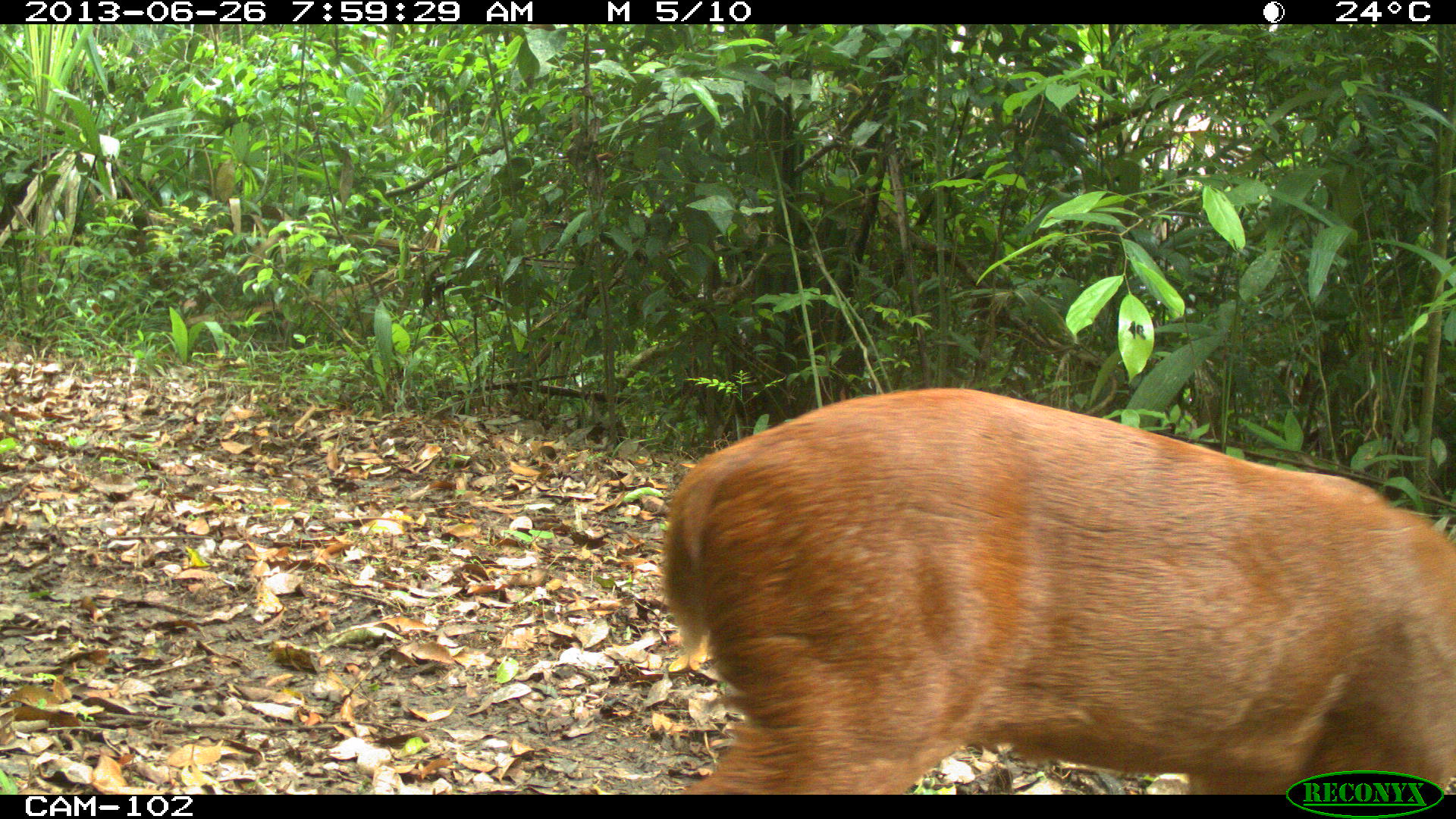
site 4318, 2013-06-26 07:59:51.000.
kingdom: Animalia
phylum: Chordata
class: Mammalia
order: Artiodactyla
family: Cervidae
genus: Mazama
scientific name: Mazama temama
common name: central american red brocket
Mazama temama (central american red brocket), count 1, sex male.